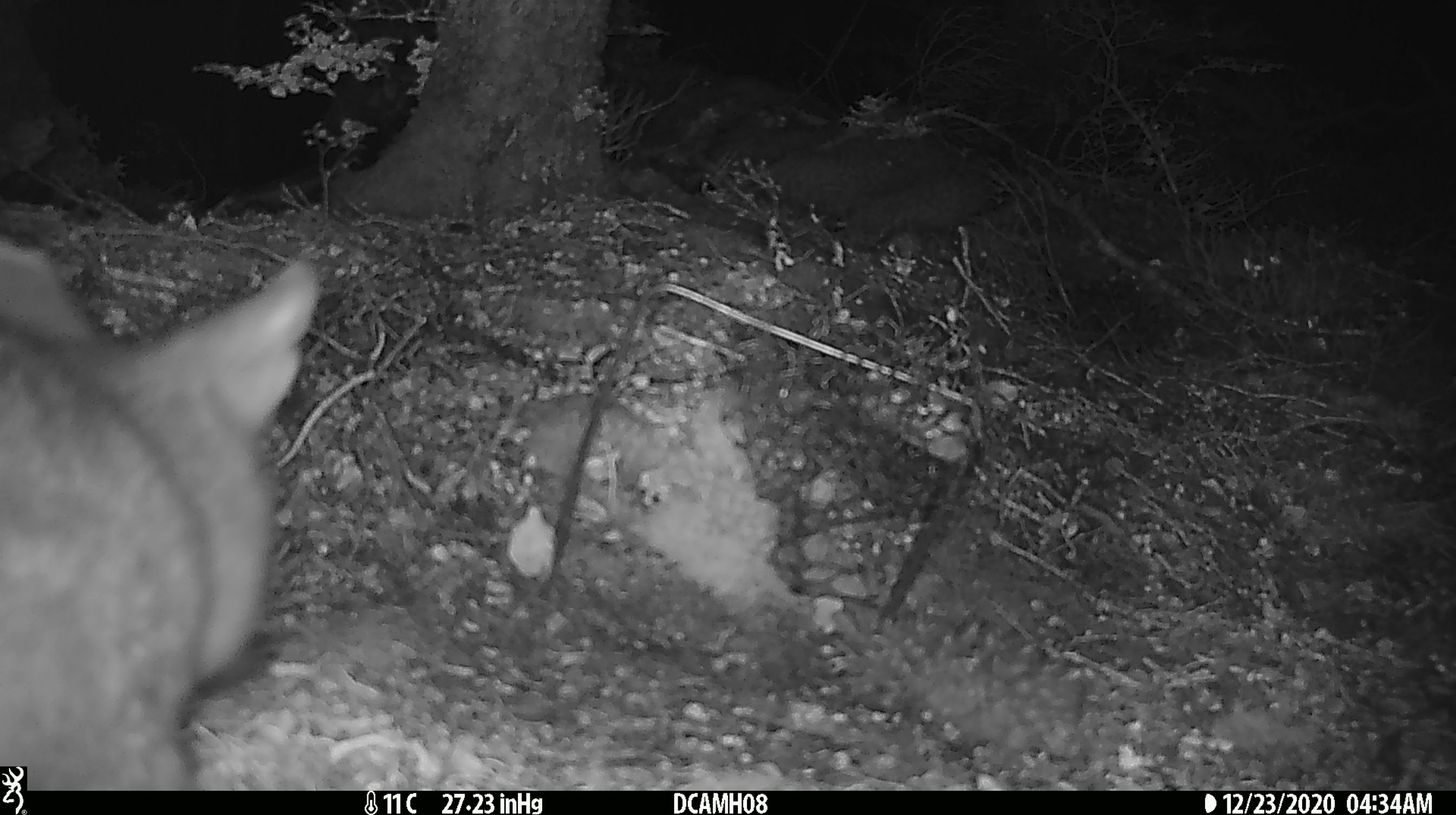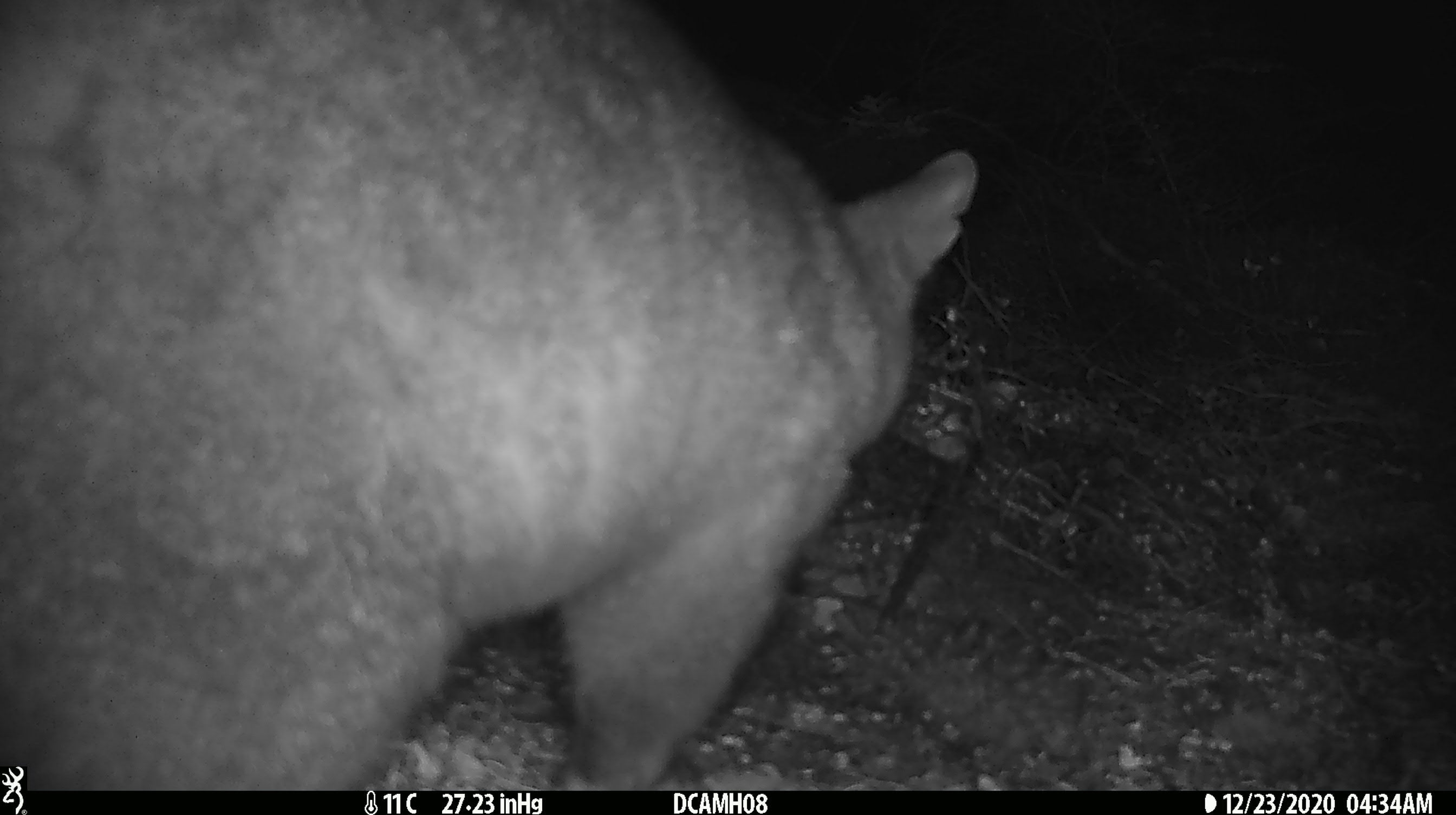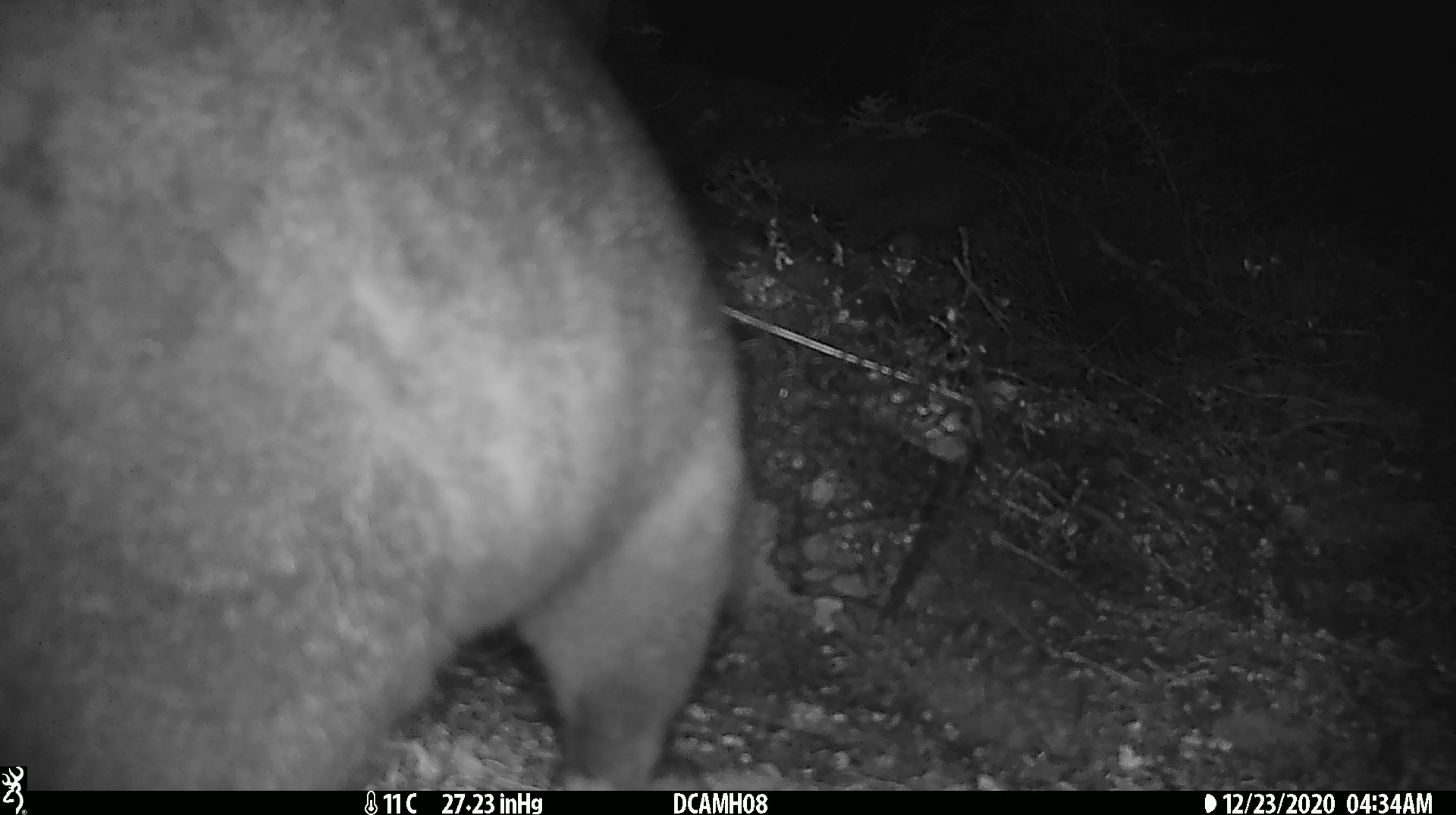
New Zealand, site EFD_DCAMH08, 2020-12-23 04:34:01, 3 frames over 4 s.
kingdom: Animalia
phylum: Chordata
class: Mammalia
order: Diprotodontia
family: Phalangeridae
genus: Trichosurus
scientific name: Trichosurus vulpecula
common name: common brushtail possum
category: possum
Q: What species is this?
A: Possum (common brushtail possum) (Trichosurus vulpecula).